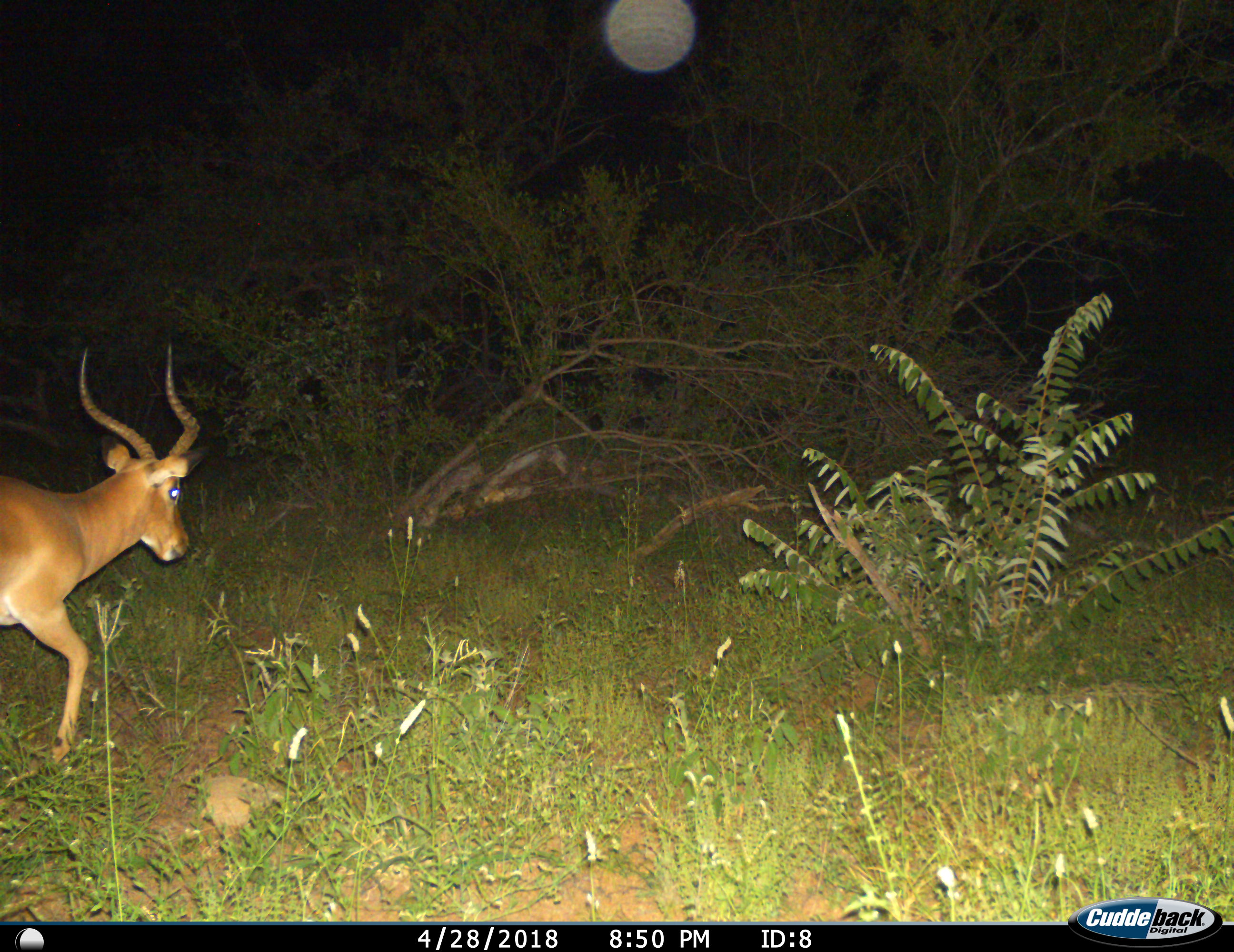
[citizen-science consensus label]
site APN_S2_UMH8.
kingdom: Animalia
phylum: Chordata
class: Mammalia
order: Artiodactyla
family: Bovidae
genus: Aepyceros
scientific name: Aepyceros melampus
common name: impala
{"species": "impala (Aepyceros melampus)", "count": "1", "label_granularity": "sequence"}